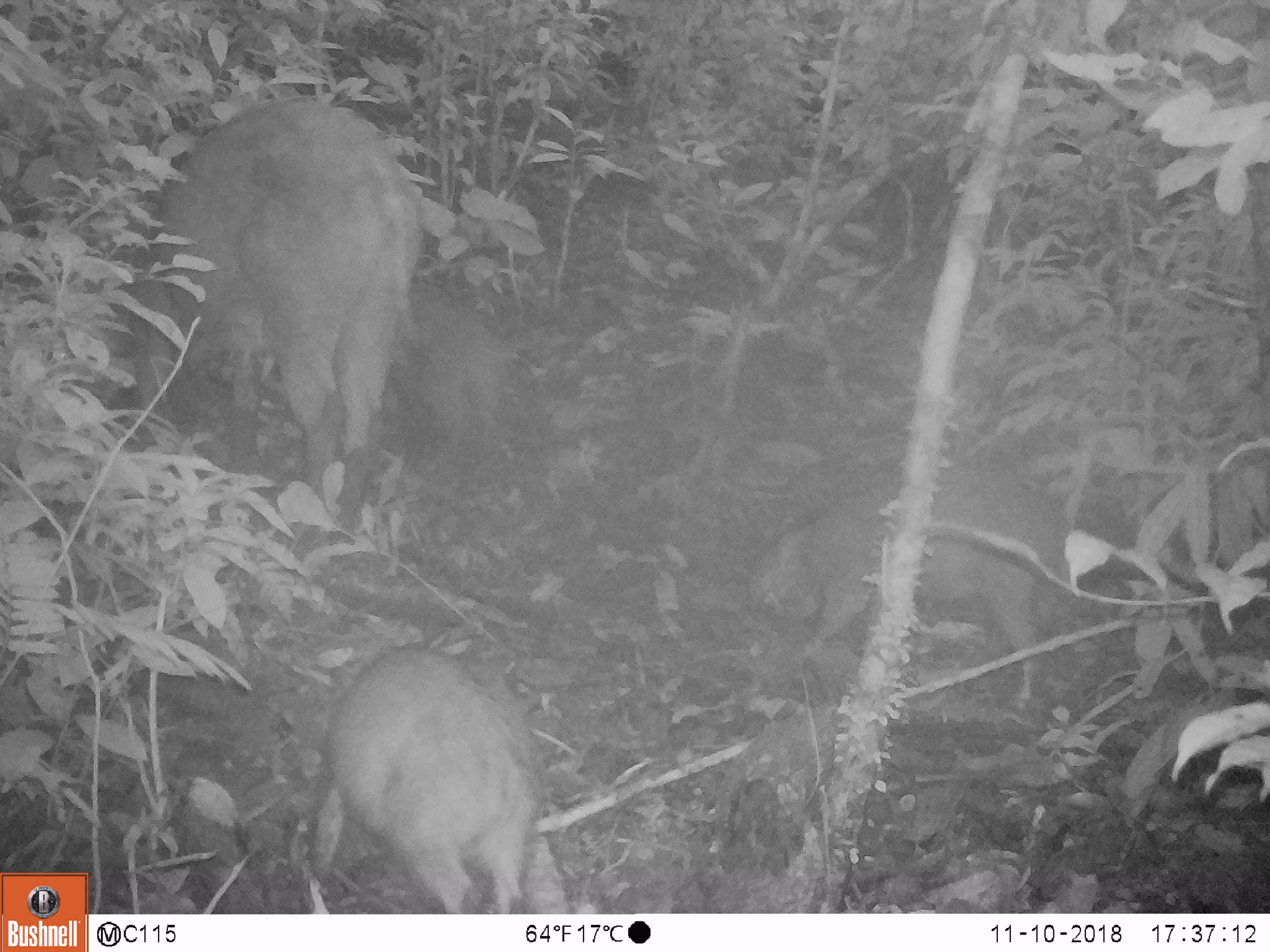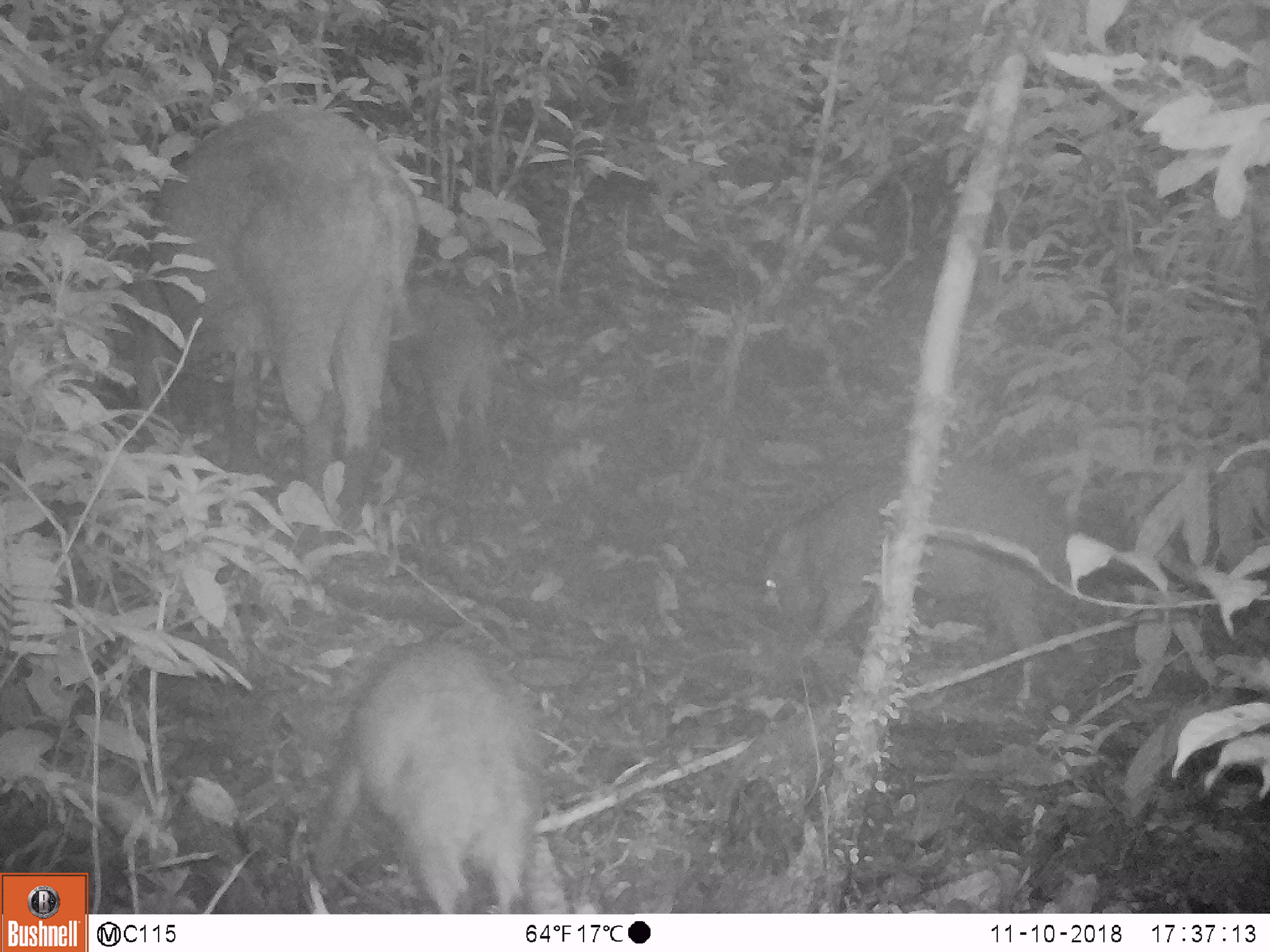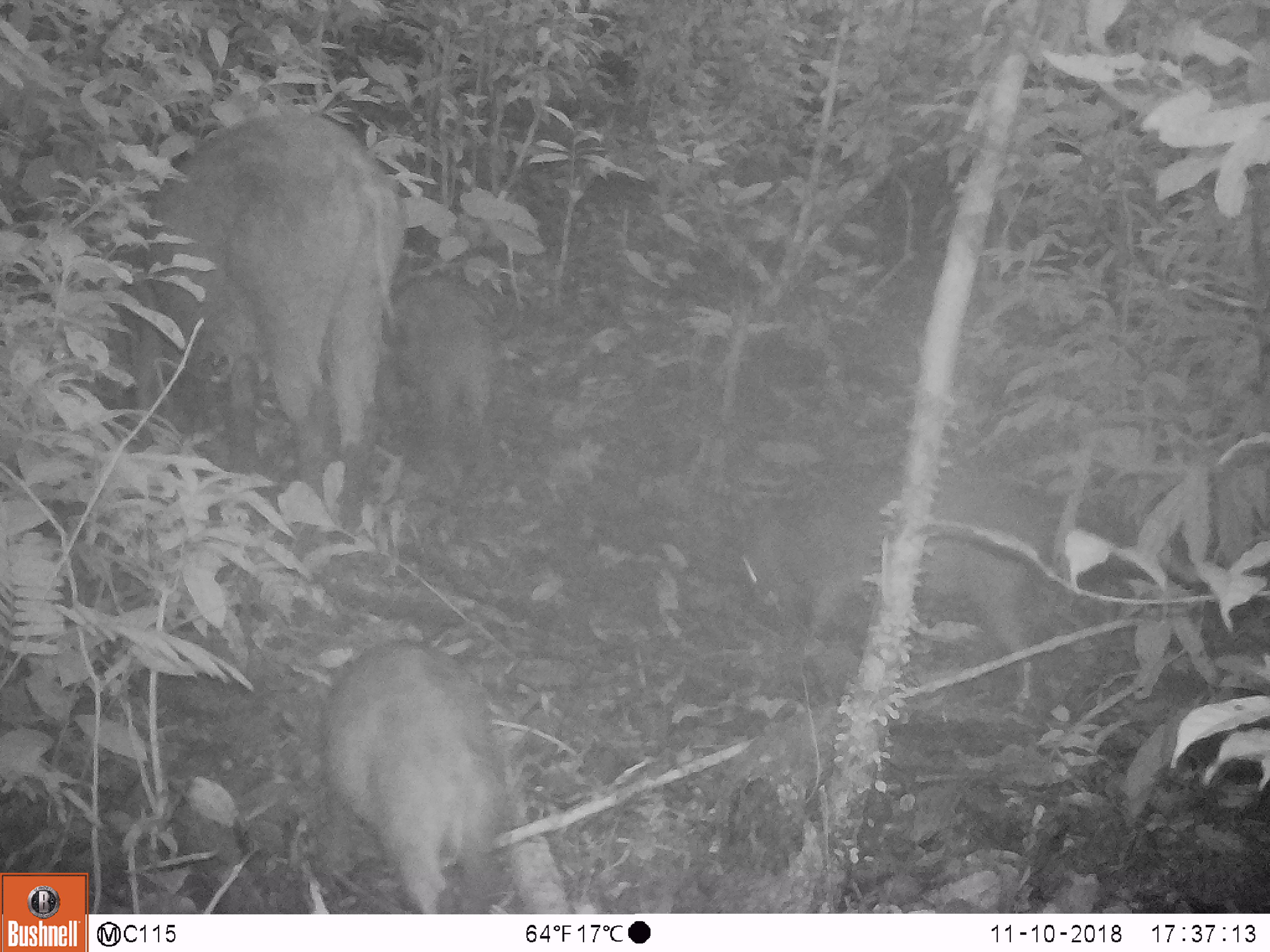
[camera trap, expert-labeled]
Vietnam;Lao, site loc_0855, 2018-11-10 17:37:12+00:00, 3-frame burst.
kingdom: Animalia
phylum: Chordata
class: Mammalia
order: Artiodactyla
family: Suidae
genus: Sus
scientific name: Sus scrofa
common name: eurasian wild pig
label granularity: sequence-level